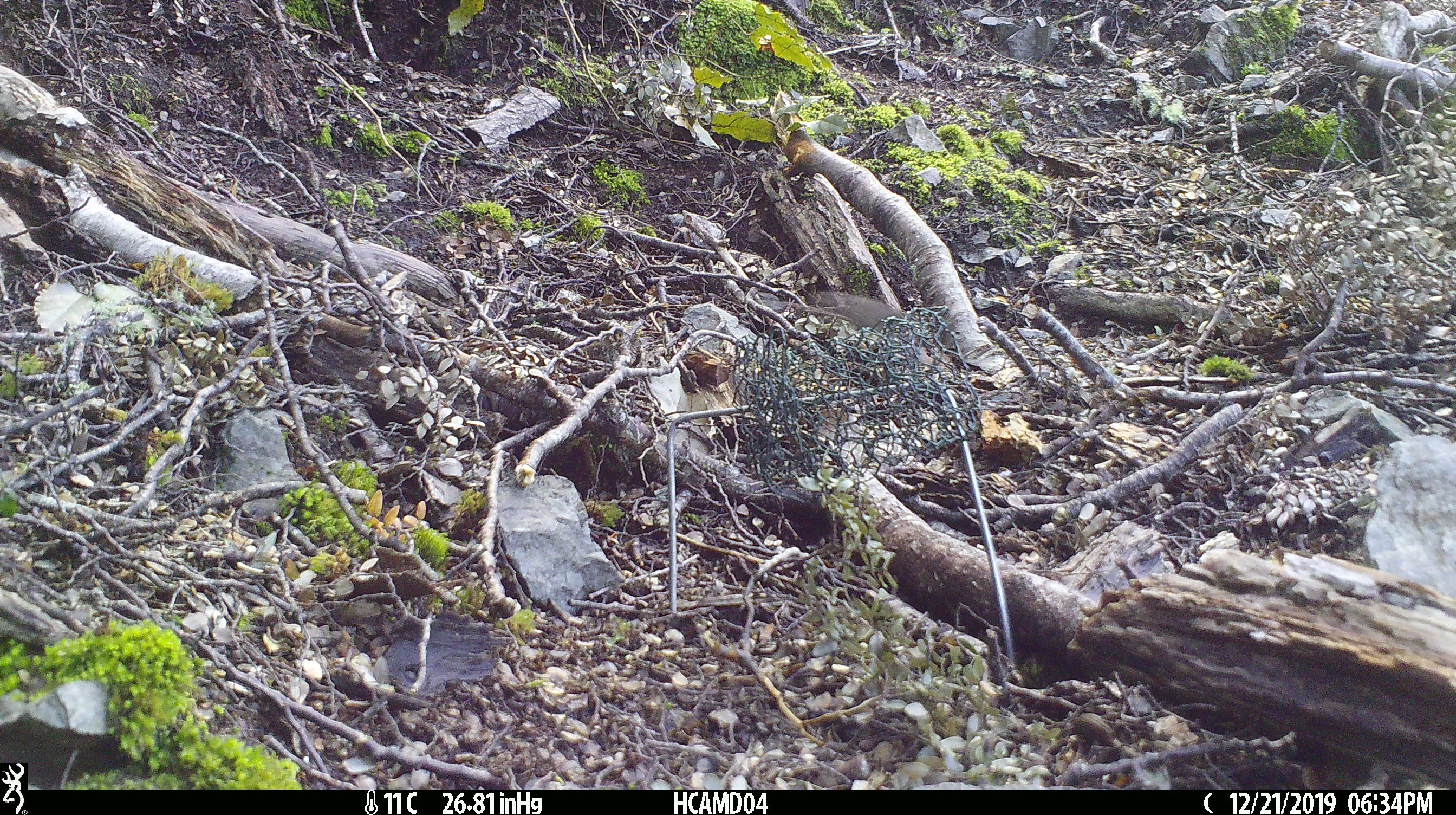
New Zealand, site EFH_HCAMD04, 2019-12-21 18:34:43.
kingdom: Animalia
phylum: Chordata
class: Mammalia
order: Rodentia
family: Muridae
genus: Mus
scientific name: Mus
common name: mouse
Mouse (Mus).